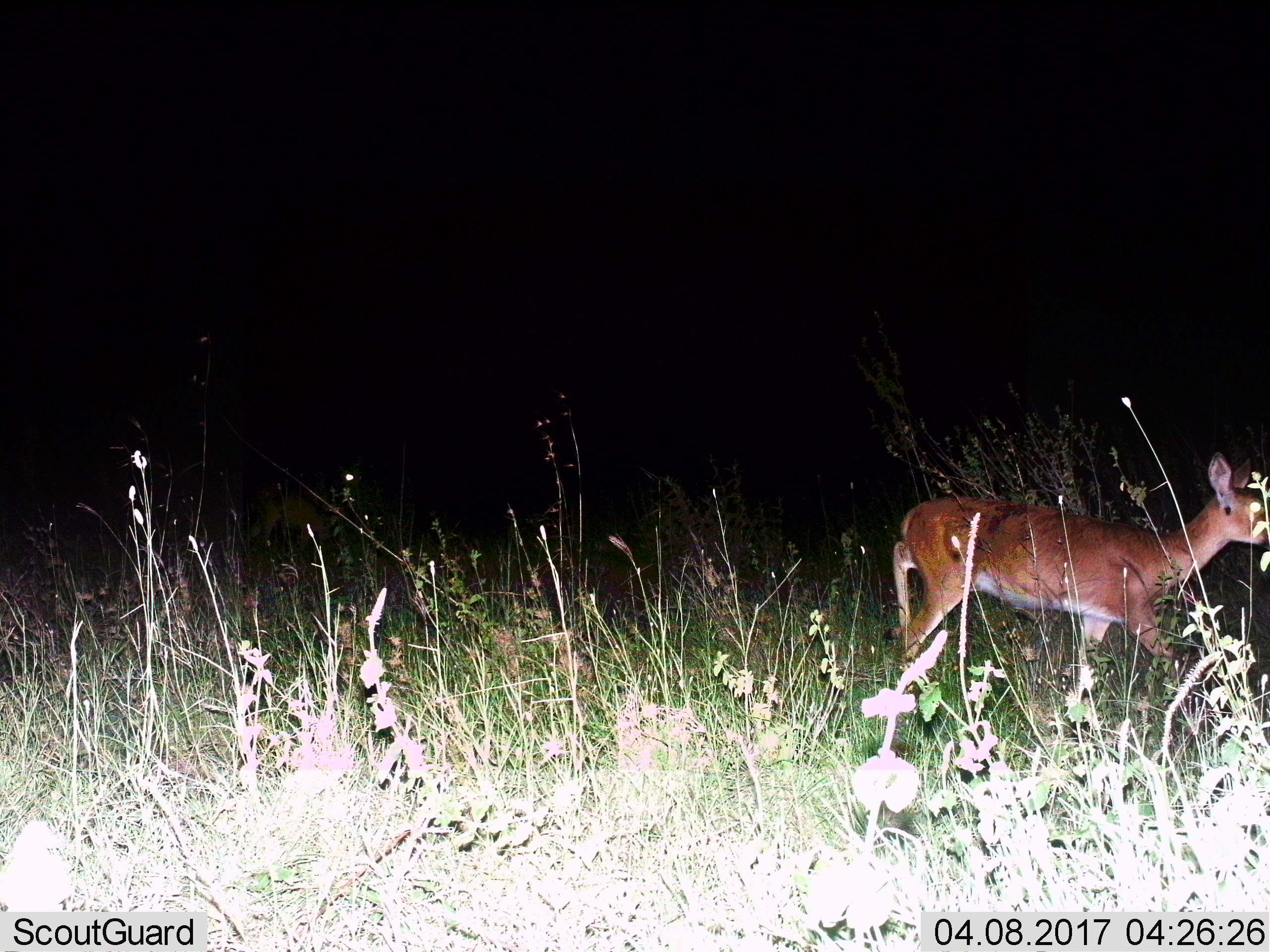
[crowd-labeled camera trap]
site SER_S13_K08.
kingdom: Animalia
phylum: Chordata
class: Mammalia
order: Artiodactyla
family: Bovidae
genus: Redunca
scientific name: Redunca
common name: reedbuck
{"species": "reedbuck (Redunca)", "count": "1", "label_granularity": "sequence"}